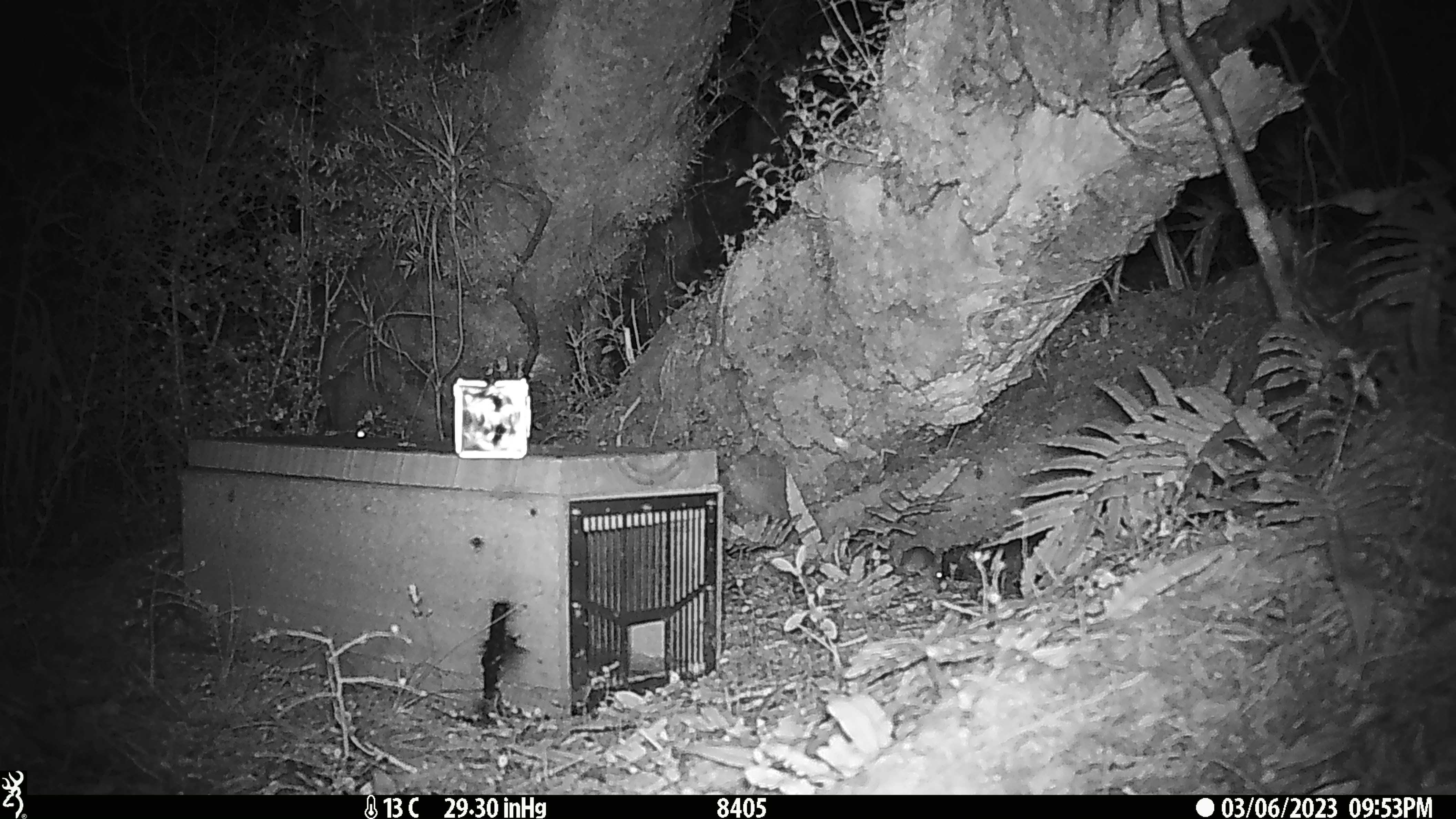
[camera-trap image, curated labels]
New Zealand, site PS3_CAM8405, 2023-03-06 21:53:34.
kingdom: Animalia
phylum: Chordata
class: Mammalia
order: Rodentia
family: Muridae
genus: Mus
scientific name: Mus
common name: mouse